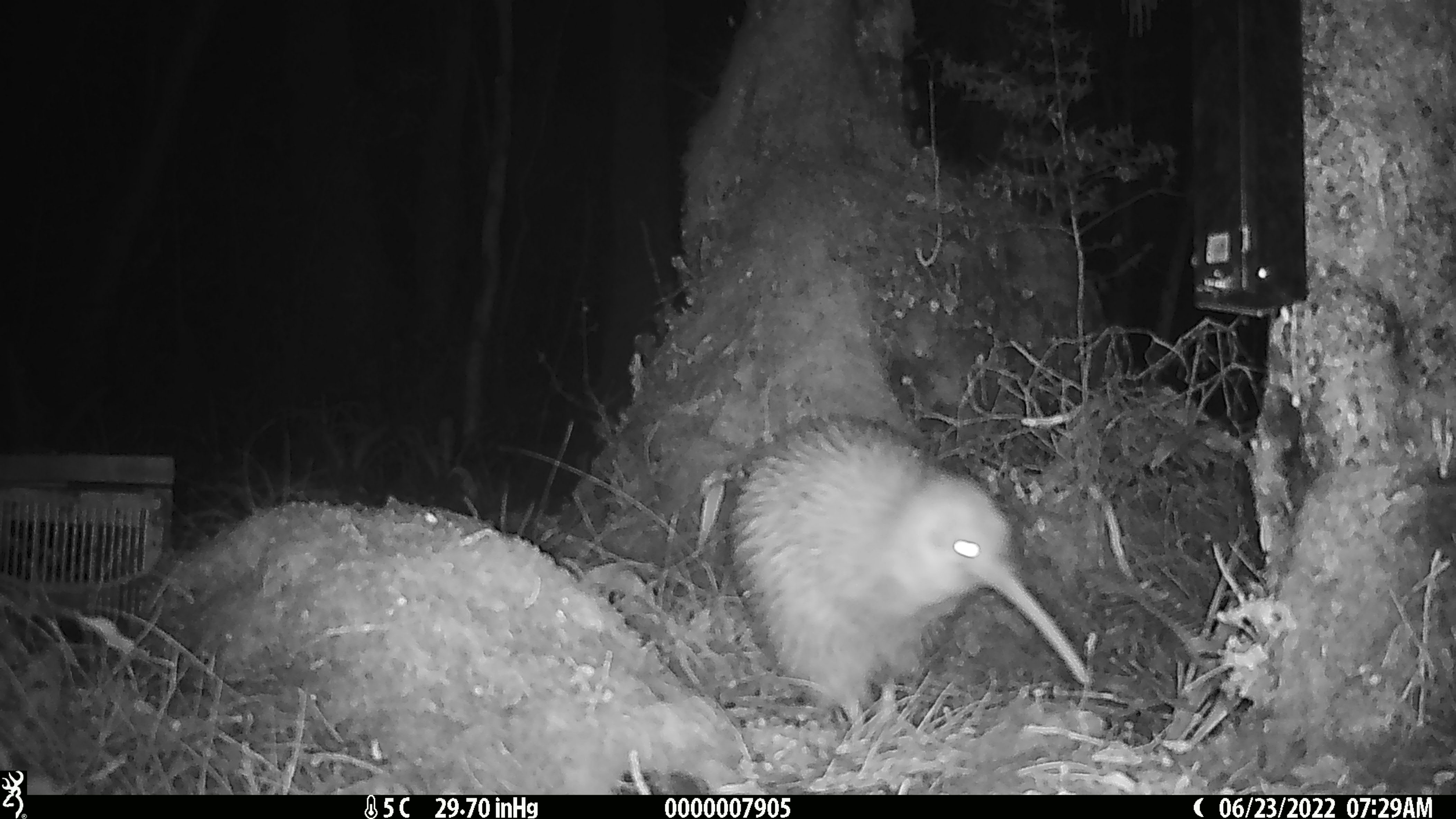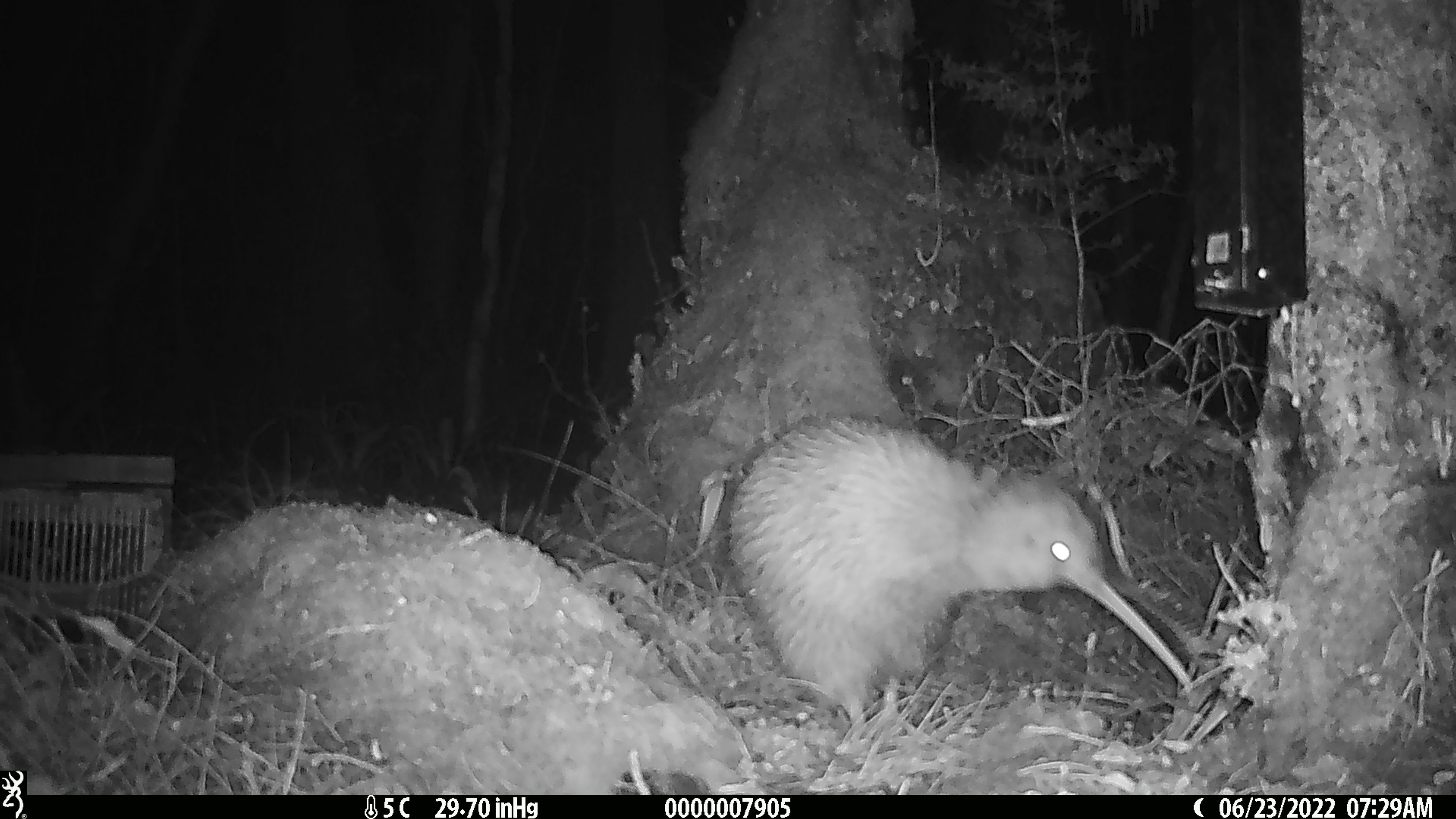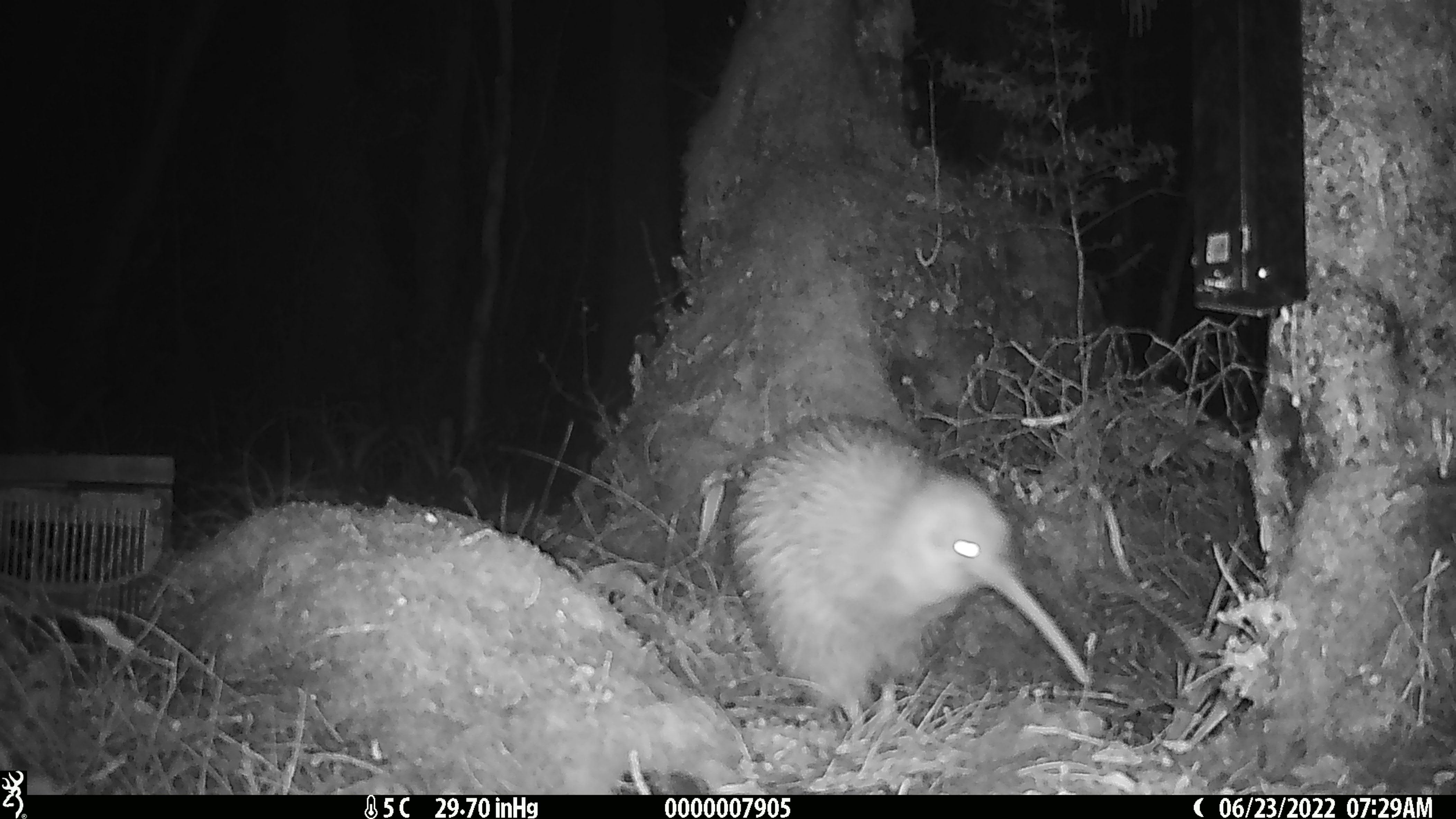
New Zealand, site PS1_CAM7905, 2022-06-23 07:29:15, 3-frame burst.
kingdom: Animalia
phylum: Chordata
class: Aves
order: Apterygiformes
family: Apterygidae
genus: Apteryx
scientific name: Apteryx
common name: kiwi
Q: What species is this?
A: Kiwi (Apteryx).